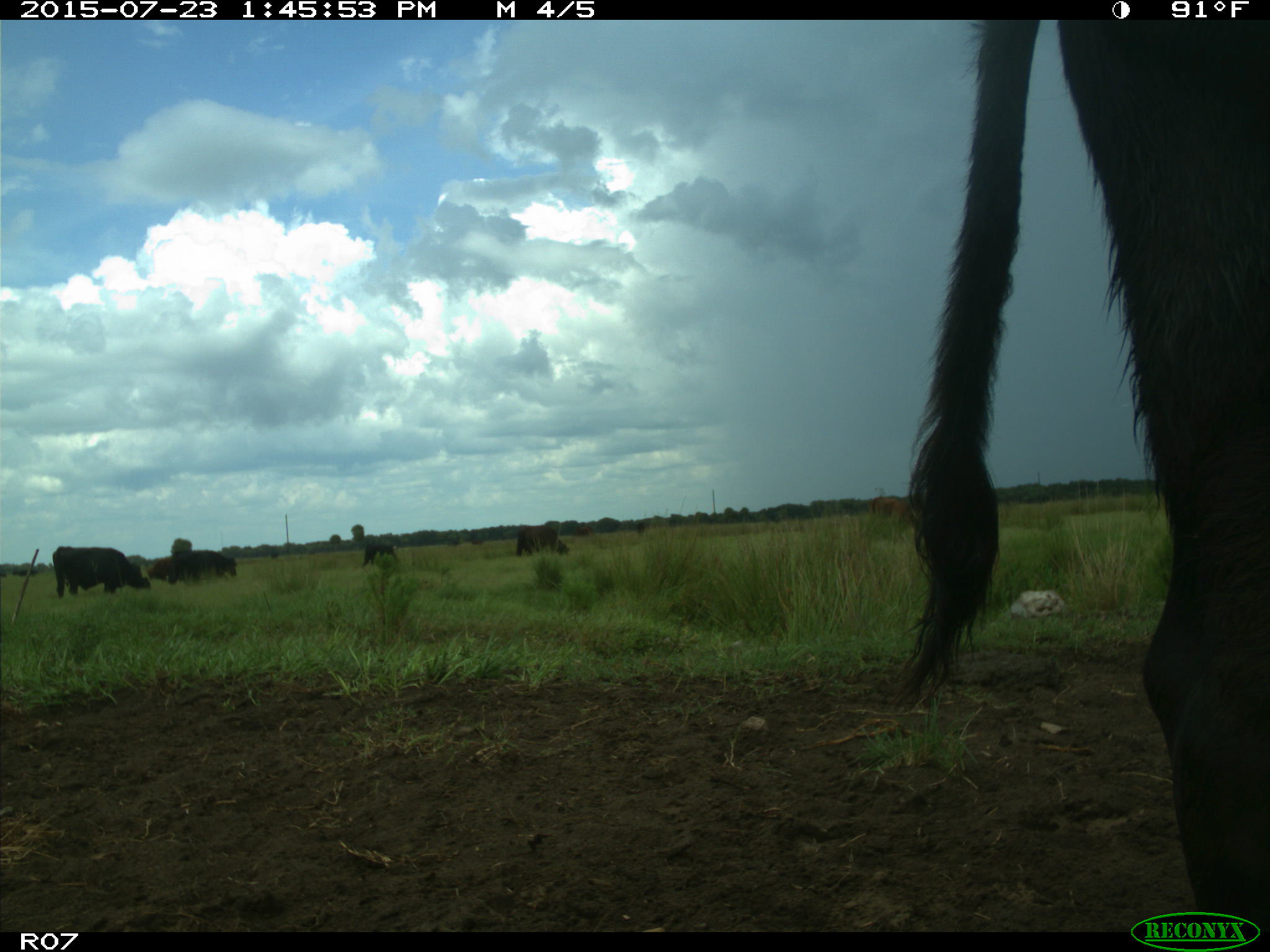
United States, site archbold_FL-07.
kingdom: Animalia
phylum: Chordata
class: Mammalia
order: Artiodactyla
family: Bovidae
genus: Bos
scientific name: Bos taurus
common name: domestic cow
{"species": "Bos taurus (domestic cow)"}